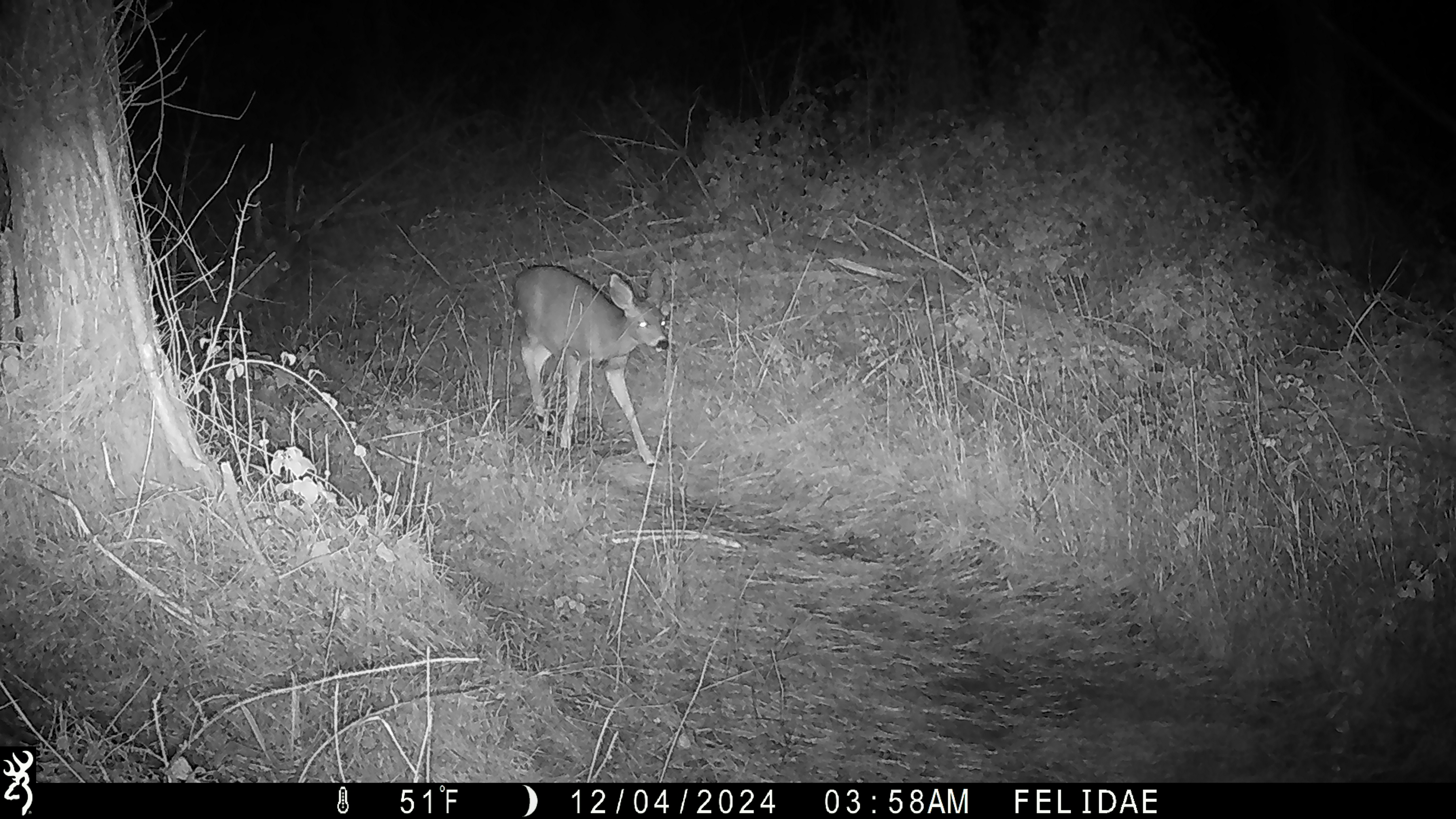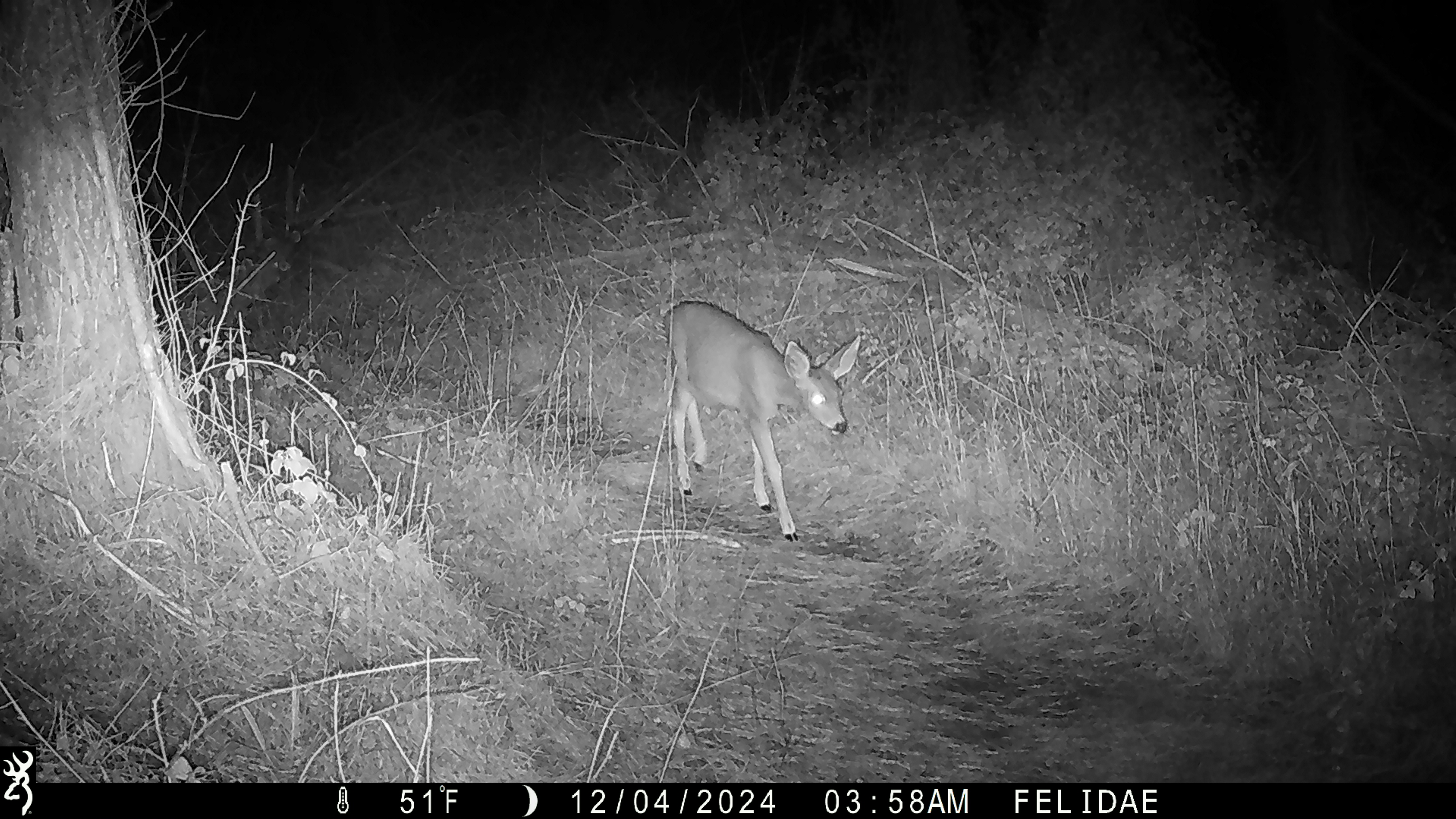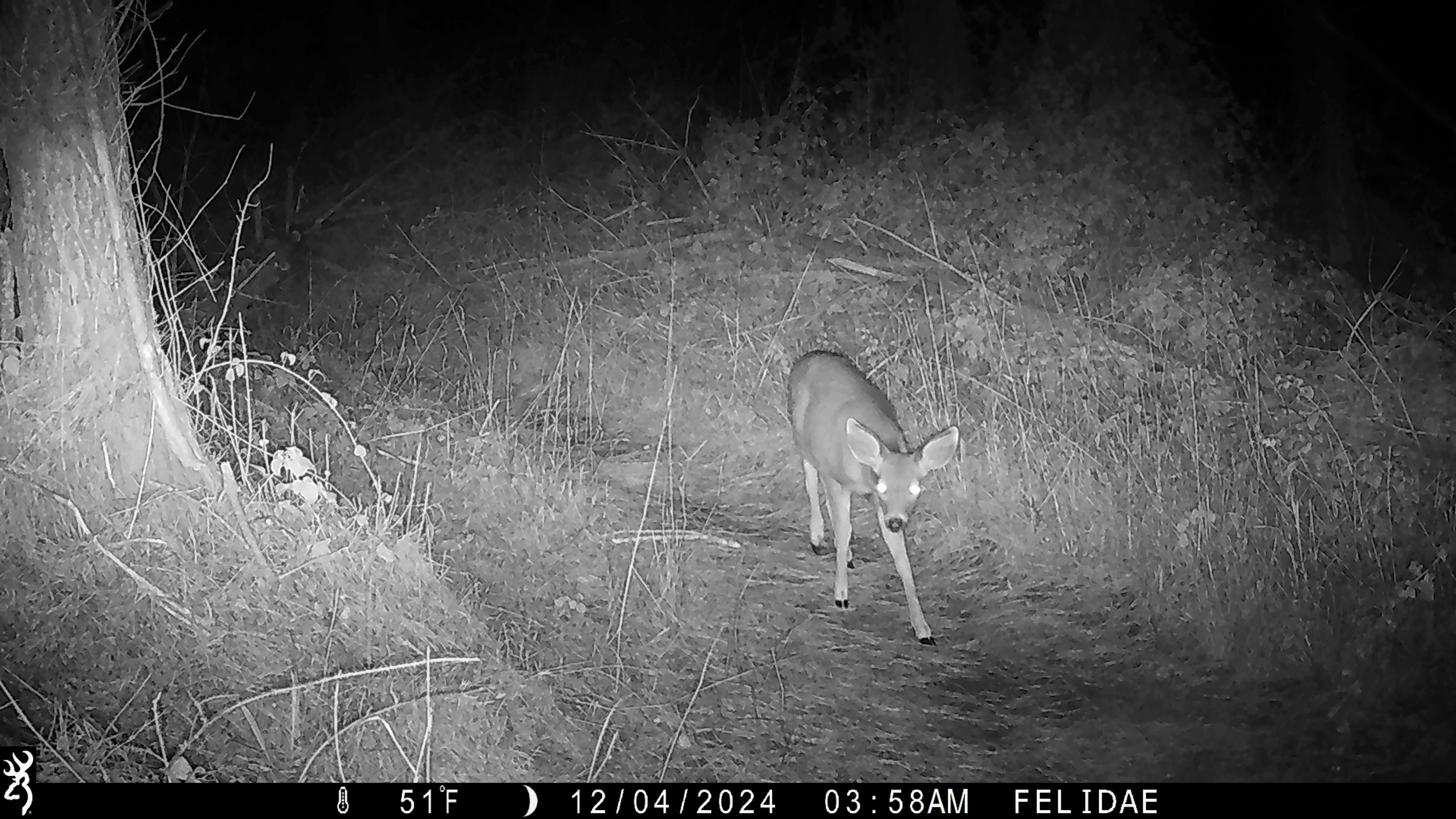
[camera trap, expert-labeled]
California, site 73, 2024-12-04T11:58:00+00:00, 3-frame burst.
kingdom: Animalia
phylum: Chordata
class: Mammalia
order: Artiodactyla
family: Cervidae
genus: Odocoileus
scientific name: Odocoileus hemionus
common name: mule deer